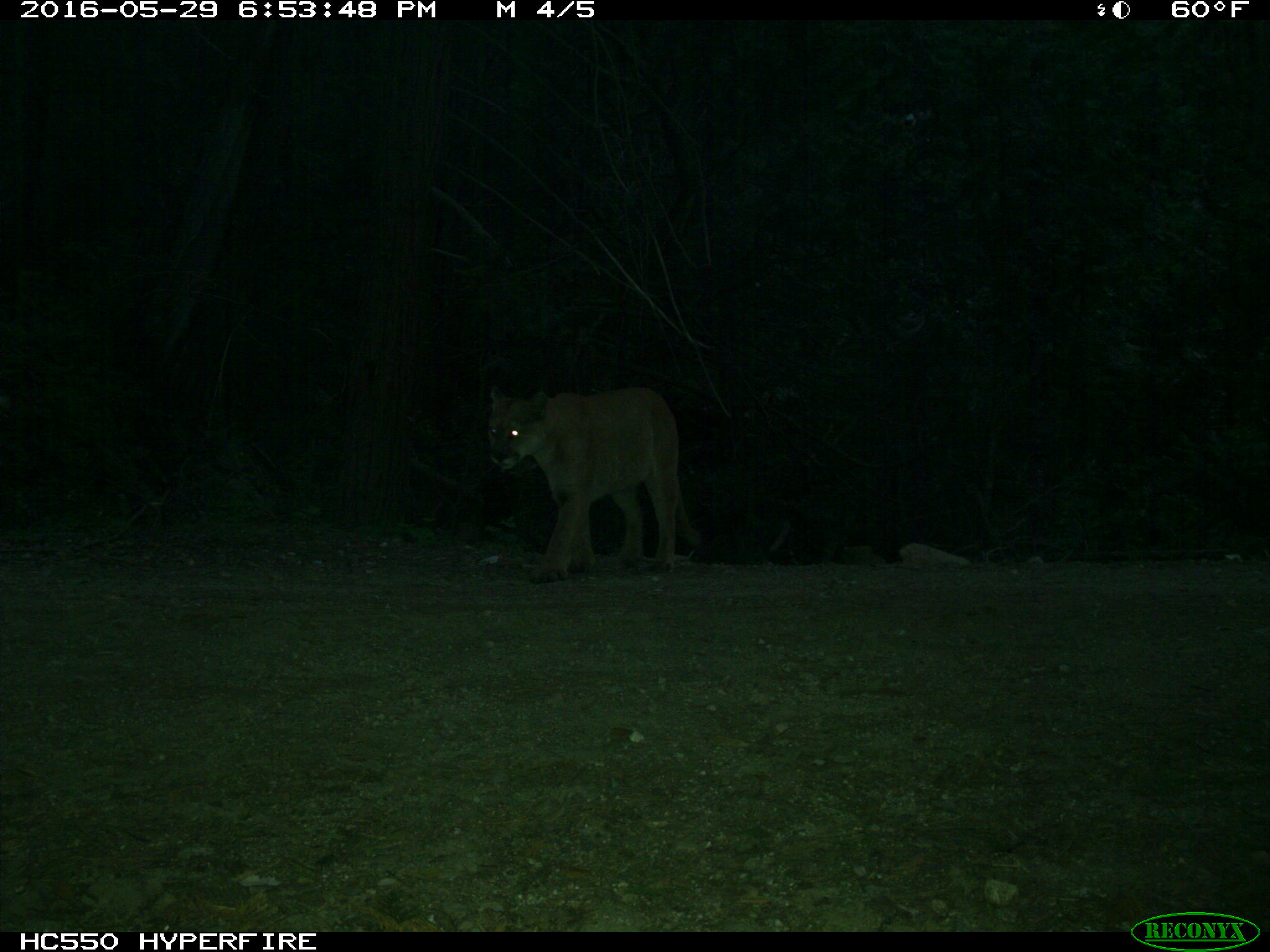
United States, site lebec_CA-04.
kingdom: Animalia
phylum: Chordata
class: Mammalia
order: Carnivora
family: Felidae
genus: Puma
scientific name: Puma concolor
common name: mountain lion